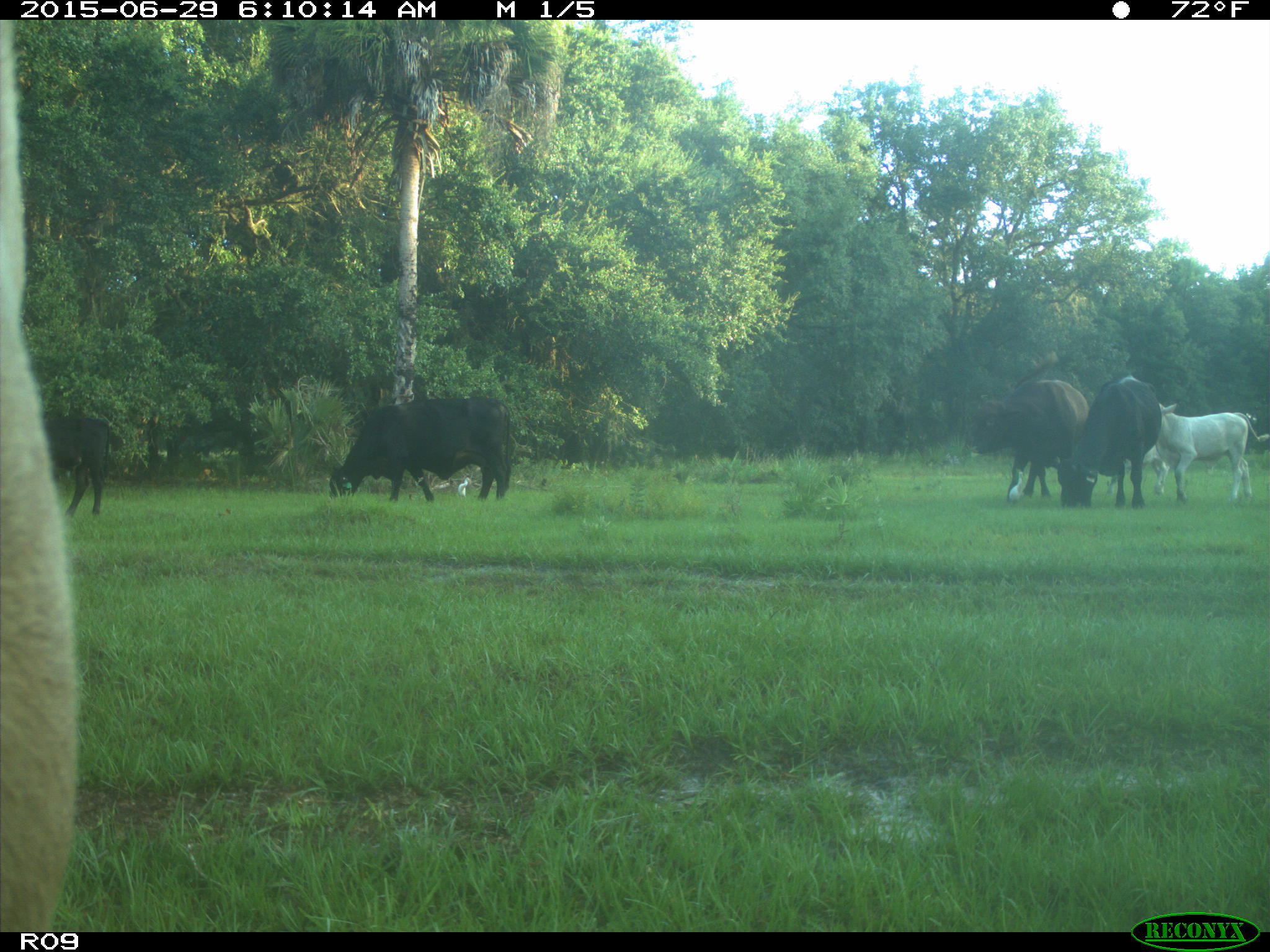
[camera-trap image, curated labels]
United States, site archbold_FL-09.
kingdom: Animalia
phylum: Chordata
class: Mammalia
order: Artiodactyla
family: Bovidae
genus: Bos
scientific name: Bos taurus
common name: domestic cow